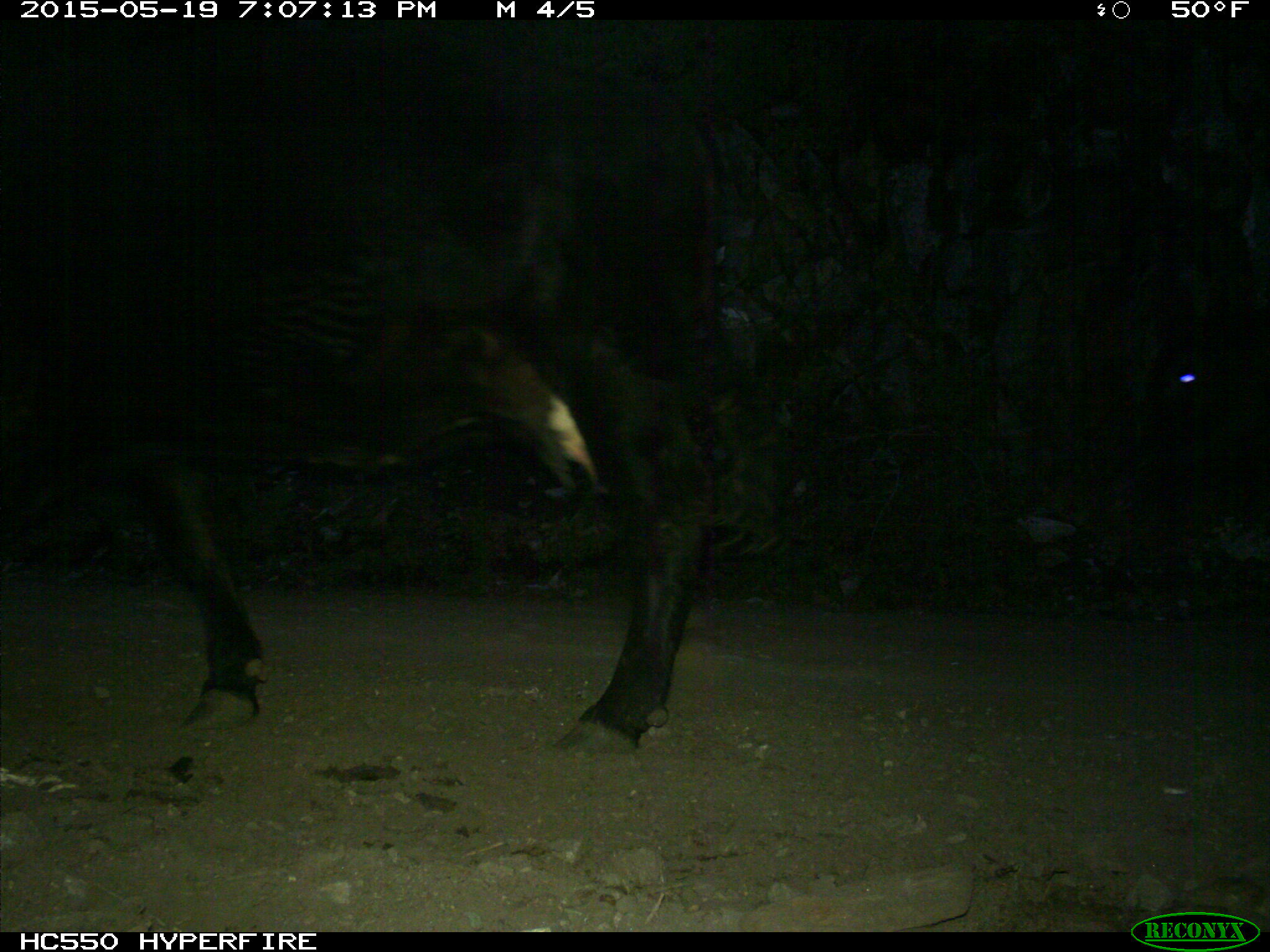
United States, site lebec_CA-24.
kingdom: Animalia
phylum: Chordata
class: Mammalia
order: Artiodactyla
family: Bovidae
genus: Bos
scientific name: Bos taurus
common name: domestic cow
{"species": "Bos taurus (domestic cow)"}